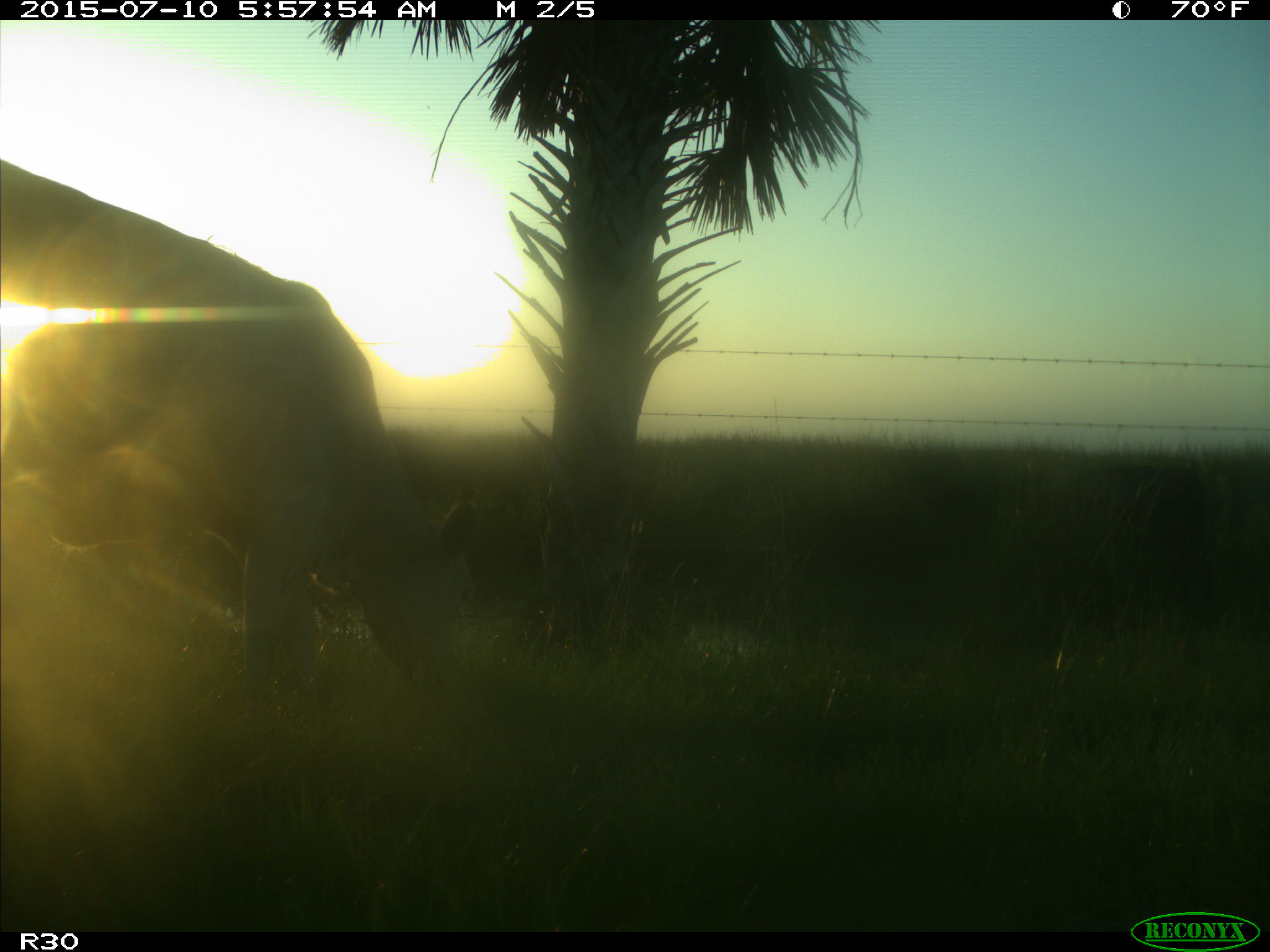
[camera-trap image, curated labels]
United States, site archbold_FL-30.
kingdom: Animalia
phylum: Chordata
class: Mammalia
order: Artiodactyla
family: Bovidae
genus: Bos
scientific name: Bos taurus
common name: domestic cow